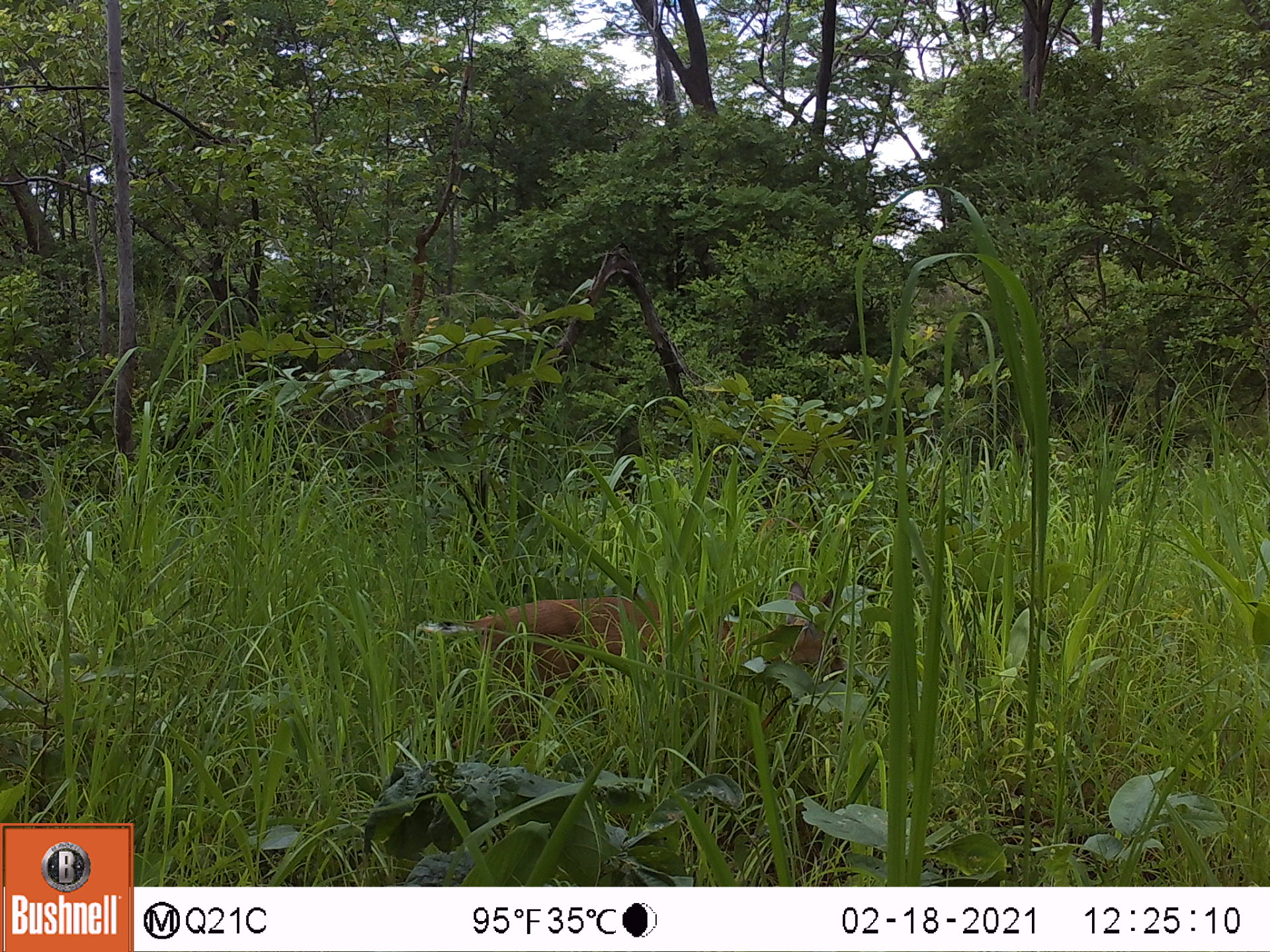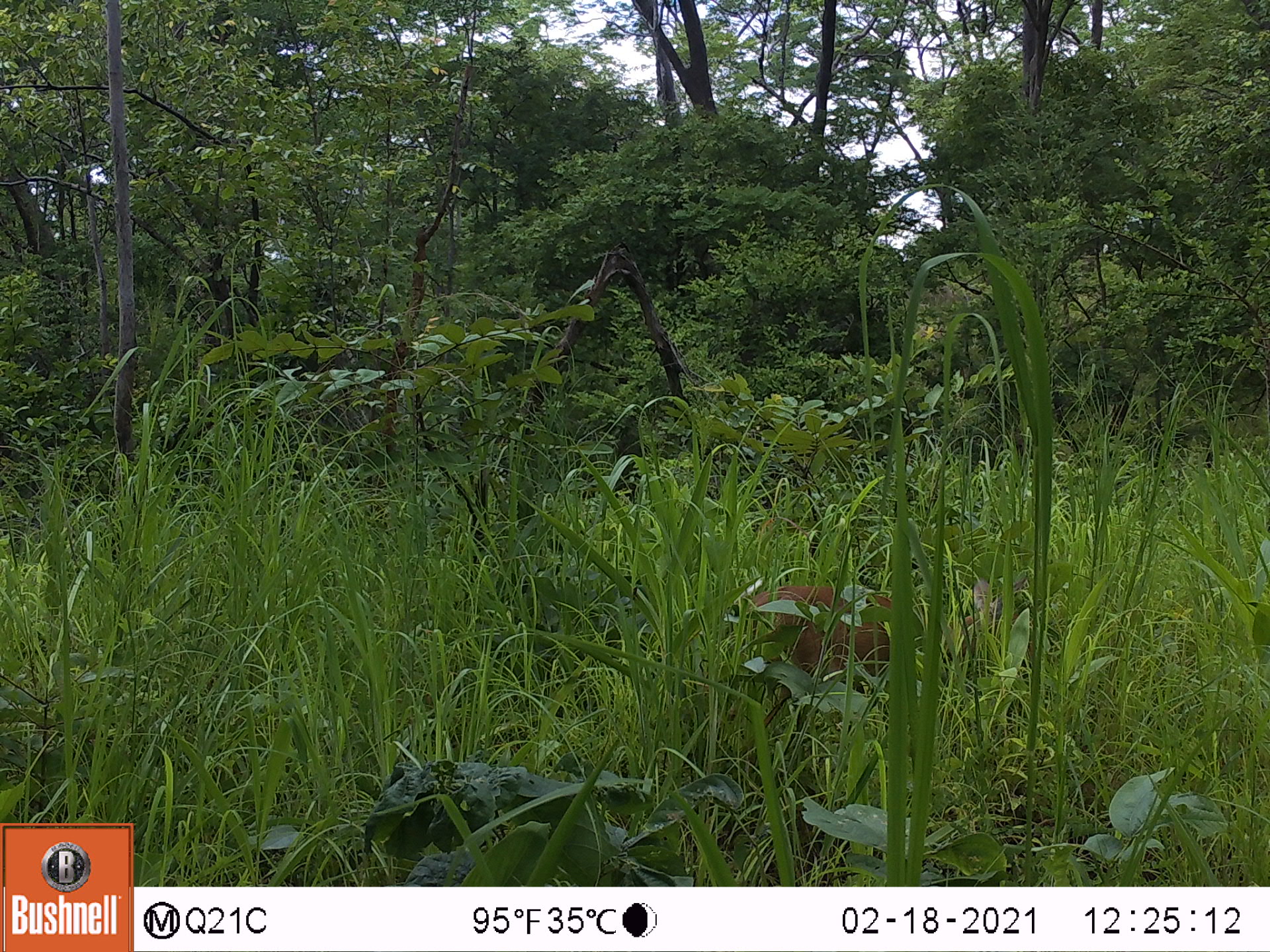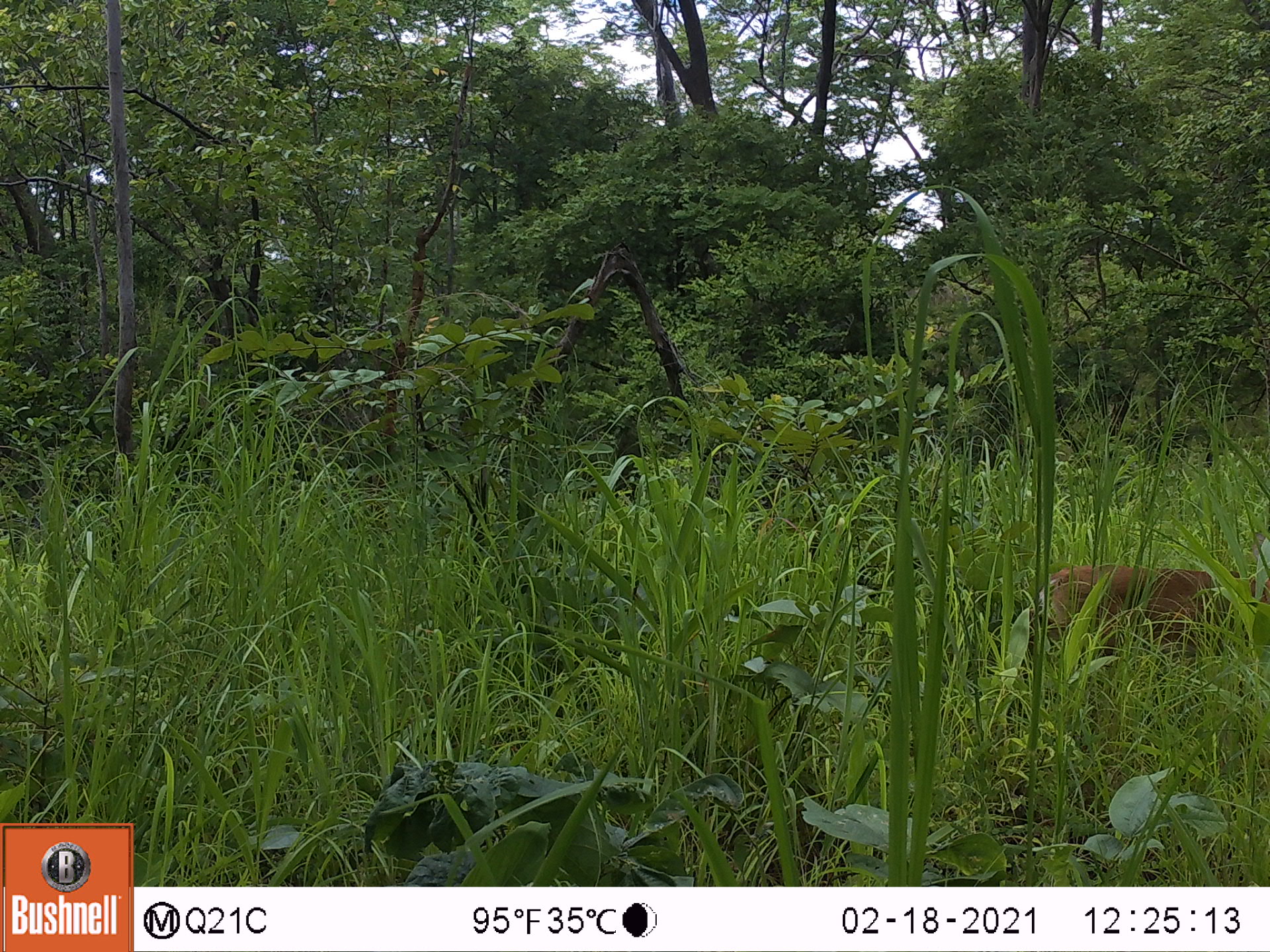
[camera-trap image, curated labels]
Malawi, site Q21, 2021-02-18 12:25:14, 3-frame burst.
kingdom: Animalia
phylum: Chordata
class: Mammalia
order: Artiodactyla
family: Bovidae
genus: Sylvicapra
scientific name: Sylvicapra grimmia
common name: common duiker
Common duiker (Sylvicapra grimmia), count 1.